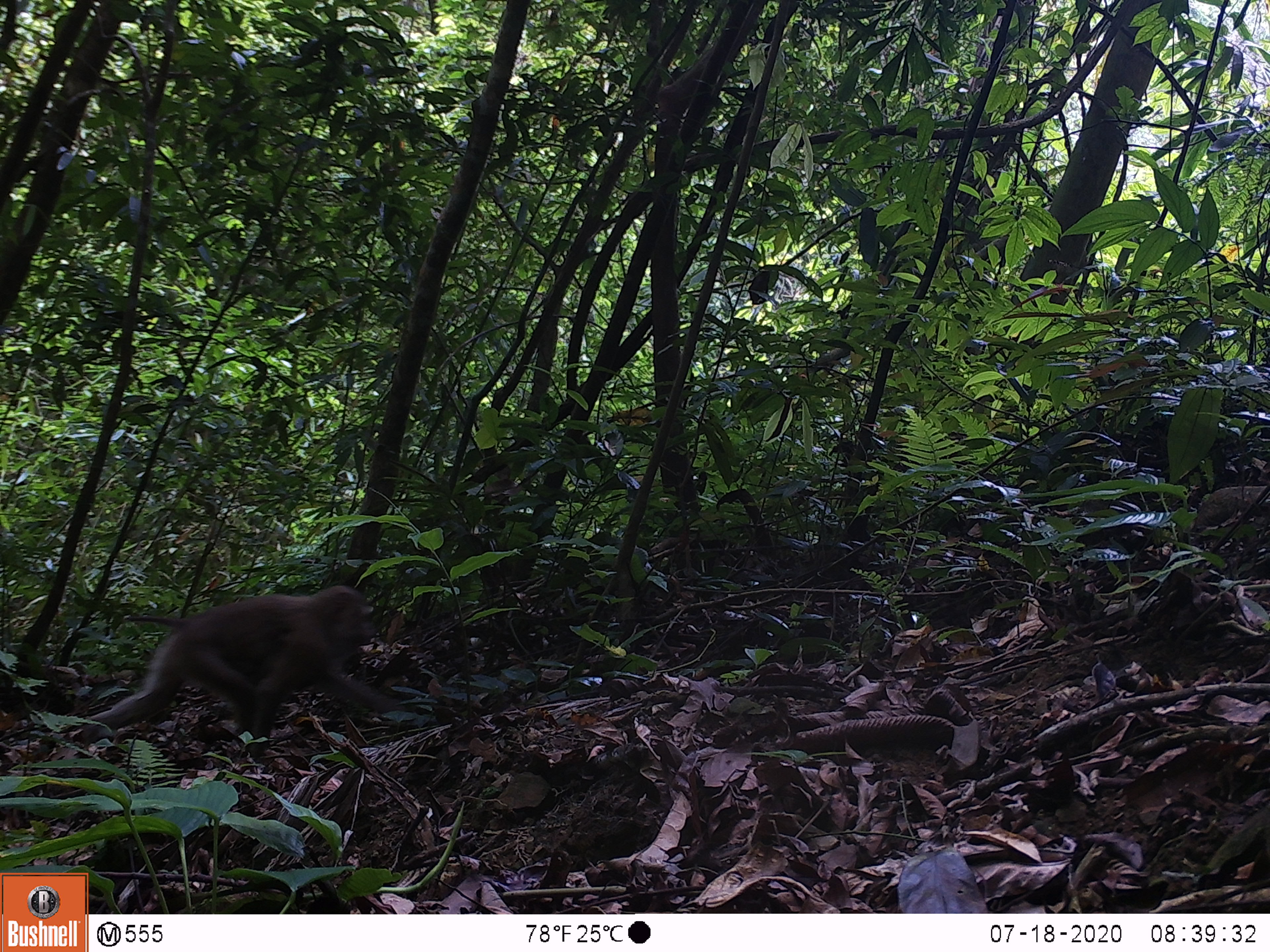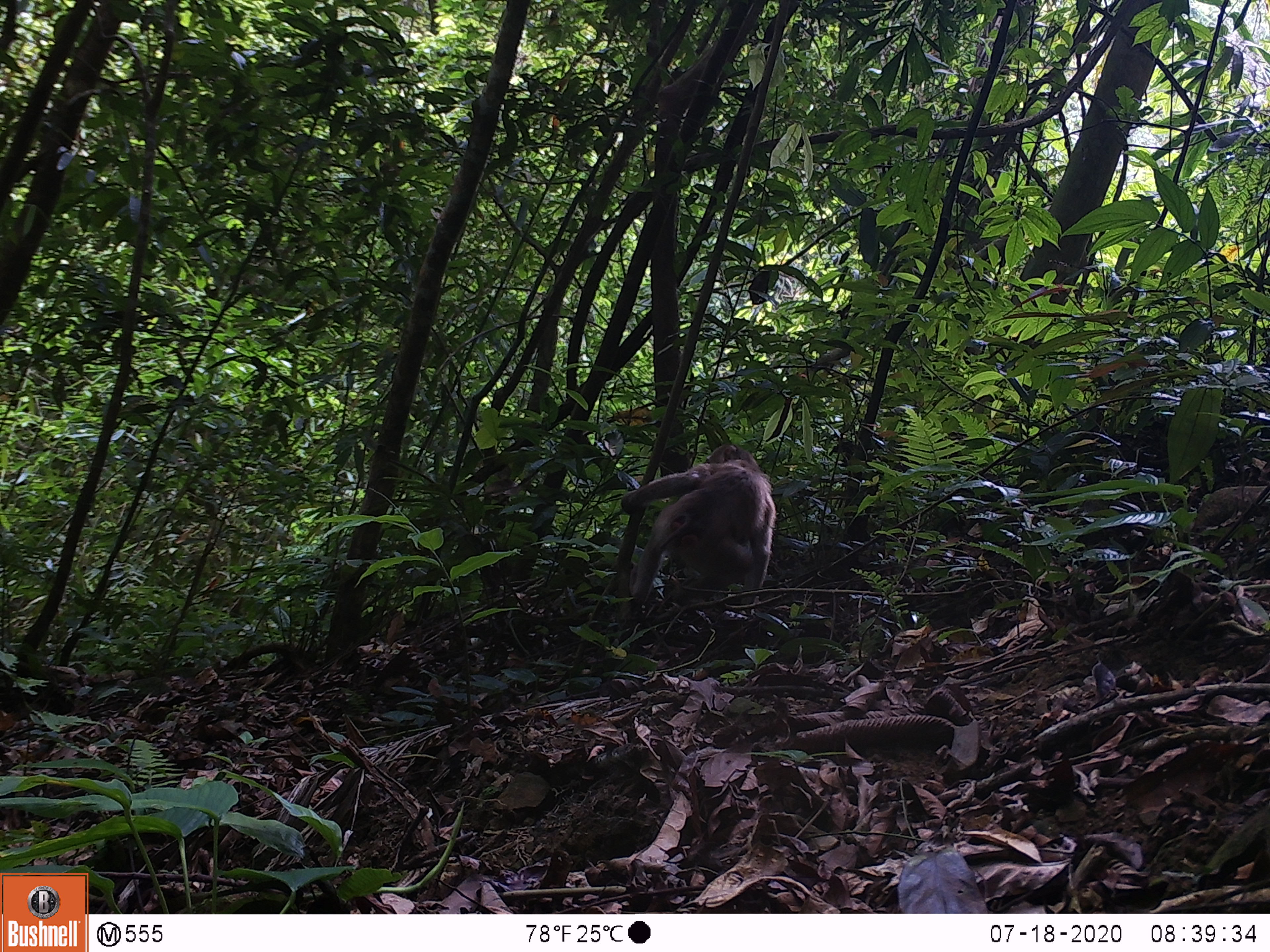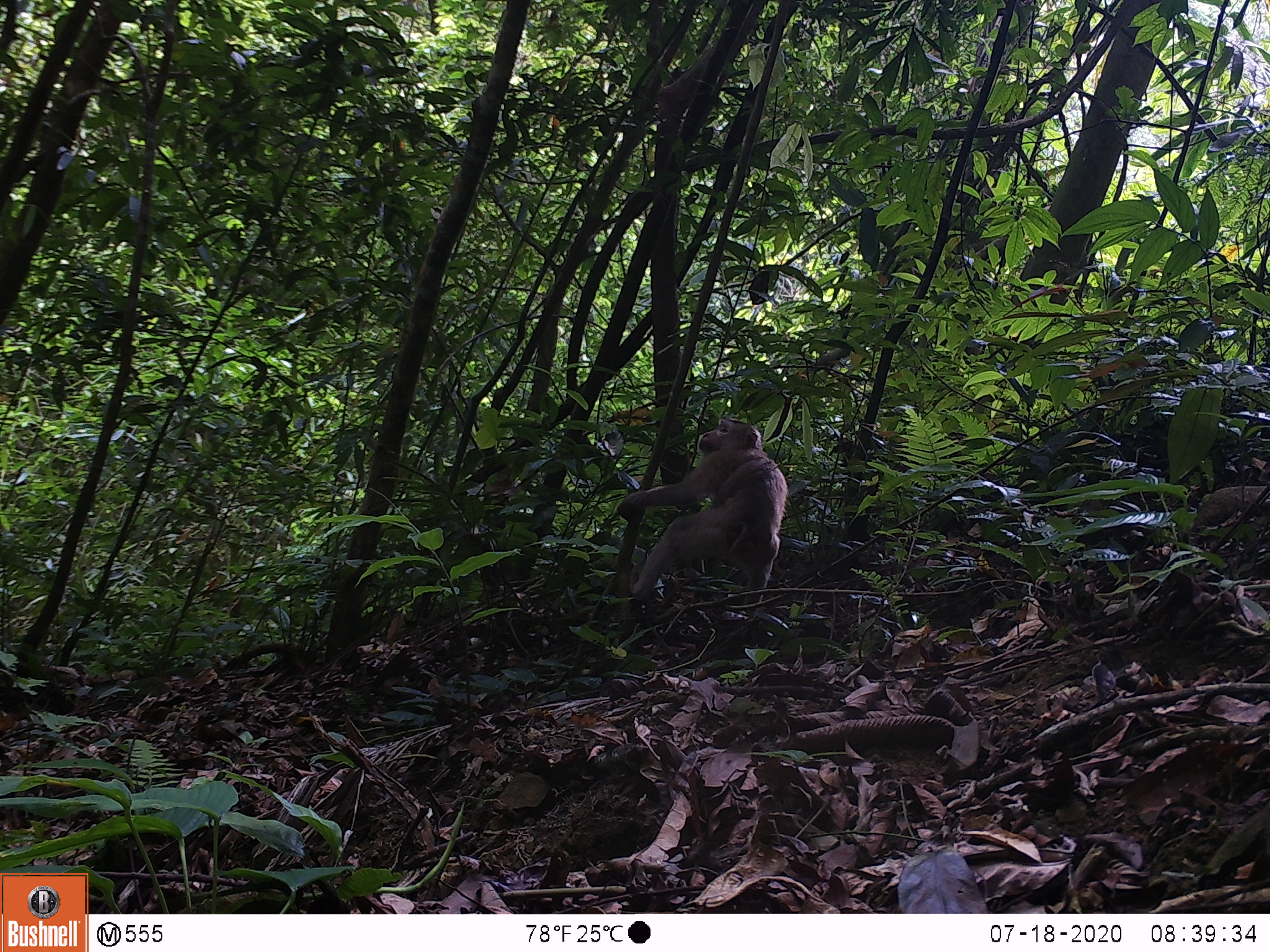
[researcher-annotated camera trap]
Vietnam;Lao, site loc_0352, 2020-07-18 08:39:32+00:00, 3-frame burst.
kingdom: Animalia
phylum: Chordata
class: Mammalia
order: Primates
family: Cercopithecidae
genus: Macaca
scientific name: Macaca nemestrina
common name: pig-tailed macaque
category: pig tailed macaque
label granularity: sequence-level